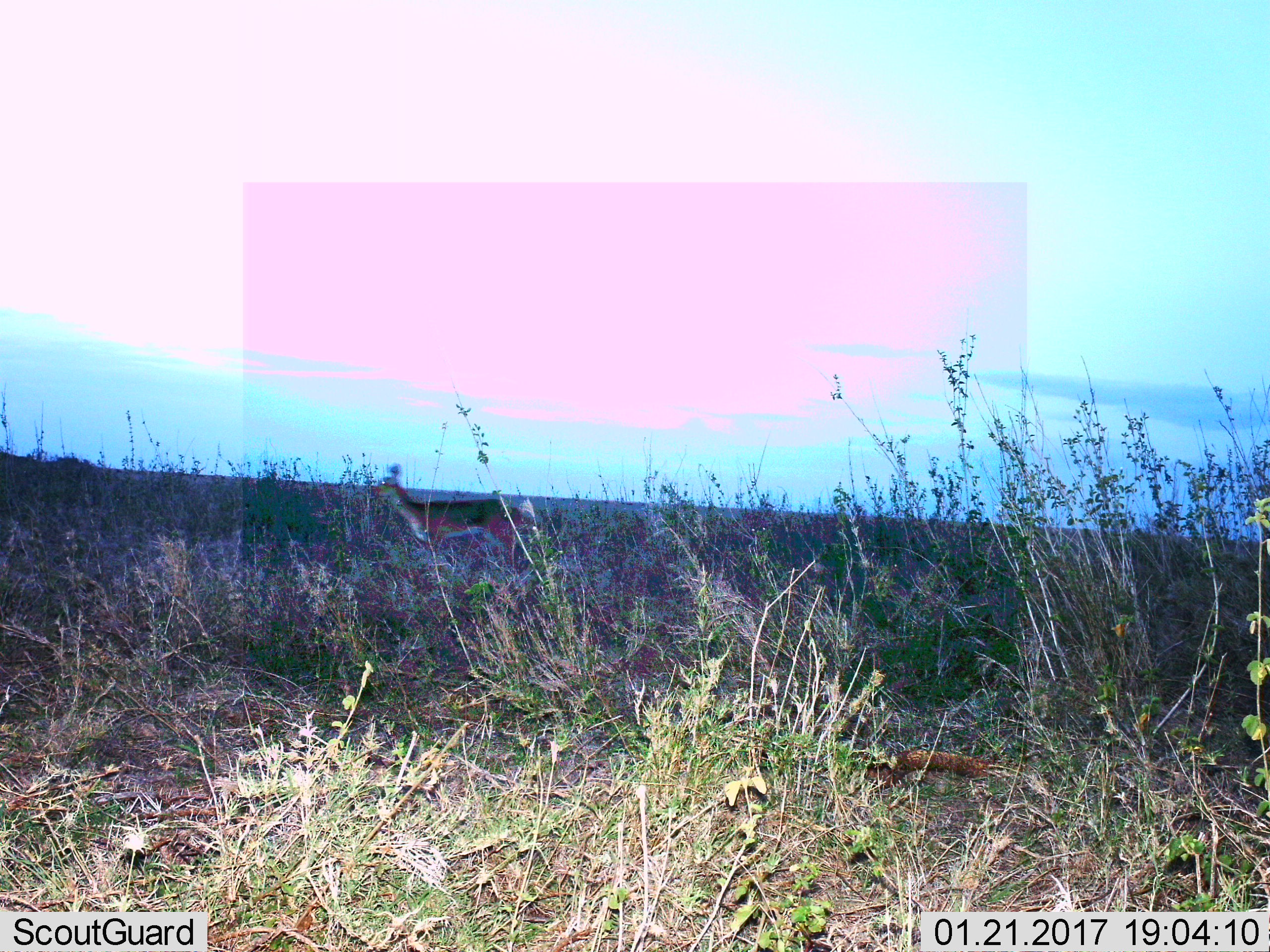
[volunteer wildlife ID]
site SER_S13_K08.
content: unidentified animal